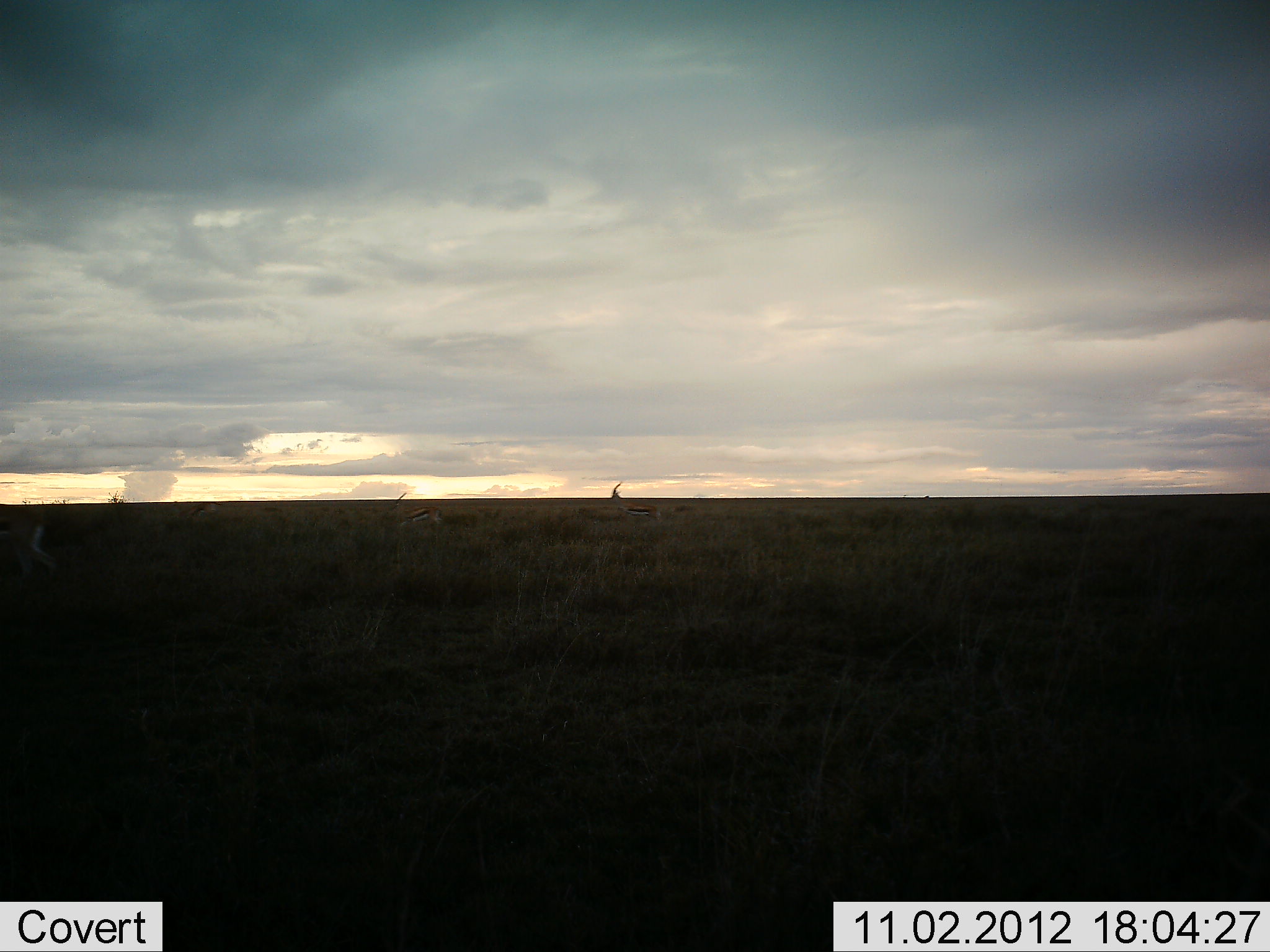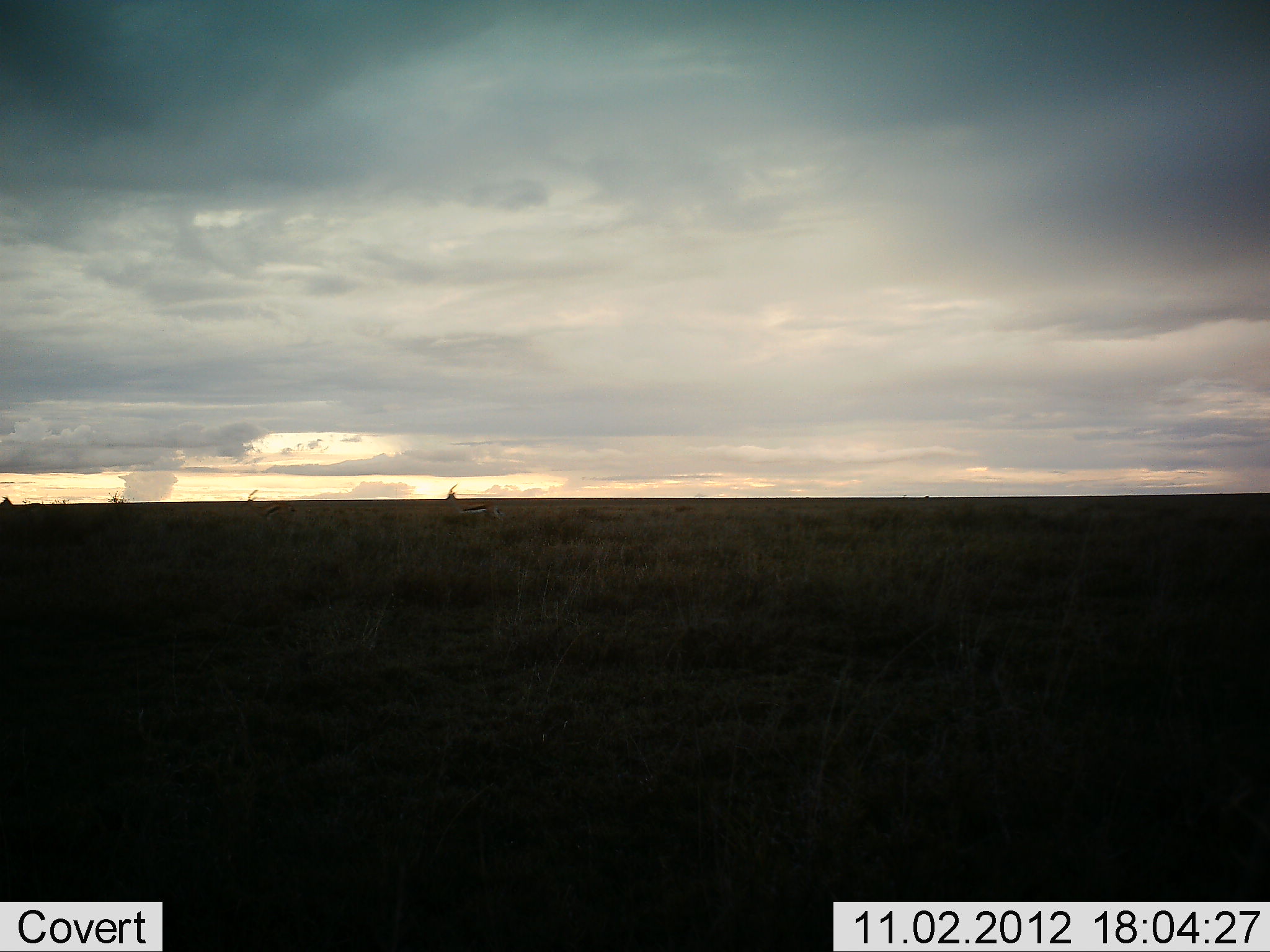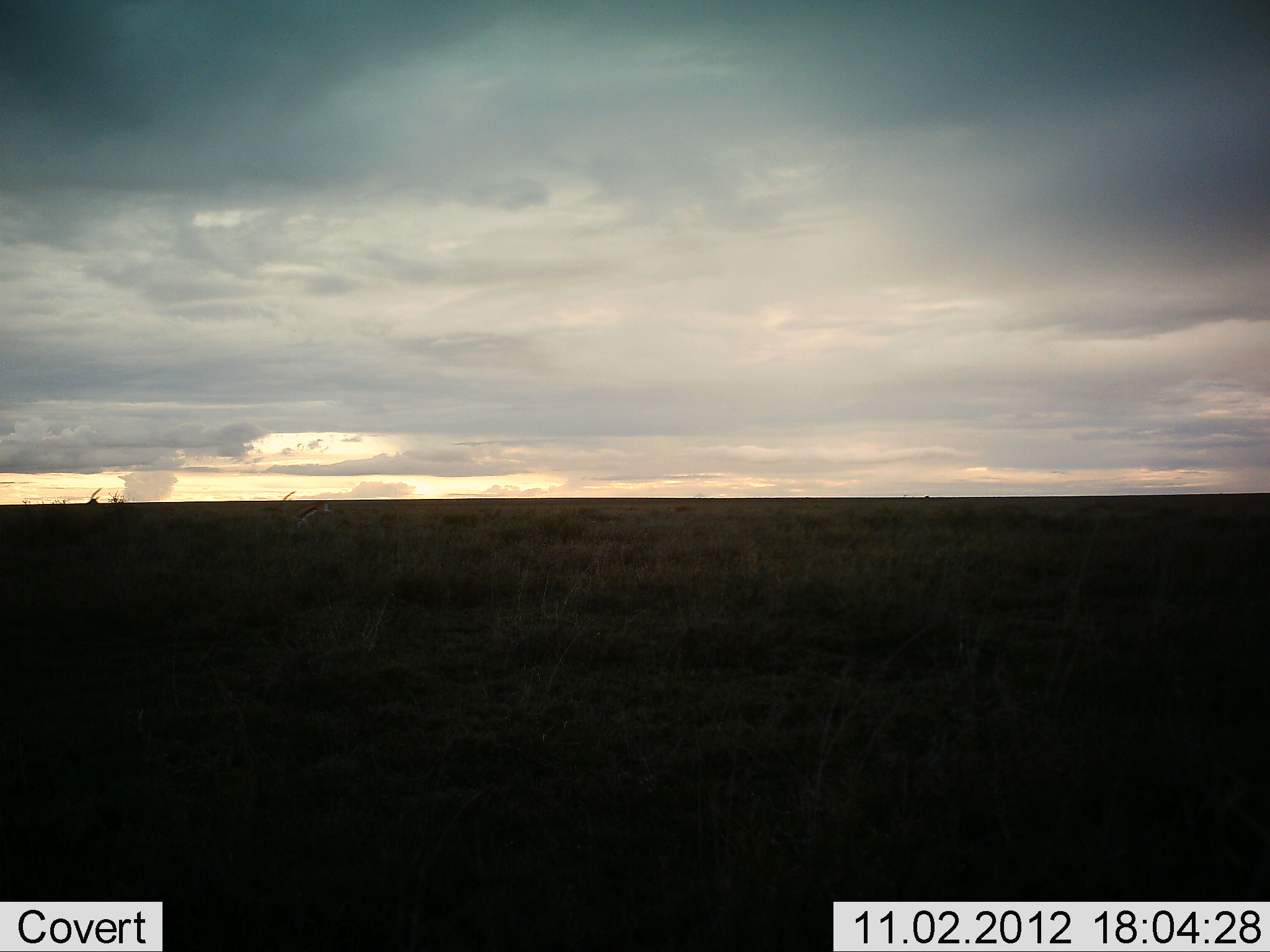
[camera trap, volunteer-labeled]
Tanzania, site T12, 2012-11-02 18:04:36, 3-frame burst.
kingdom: Animalia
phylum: Chordata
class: Mammalia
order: Artiodactyla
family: Bovidae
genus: Eudorcas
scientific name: Eudorcas thomsonii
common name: thomson's gazelle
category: gazellethomsons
Gazellethomsons (thomson's gazelle) (Eudorcas thomsonii), count 4. Behavior (volunteer vote fractions): standing 20%, resting 0%, moving 80%, interacting 0%. Young present (vote fraction): 0%. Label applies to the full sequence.